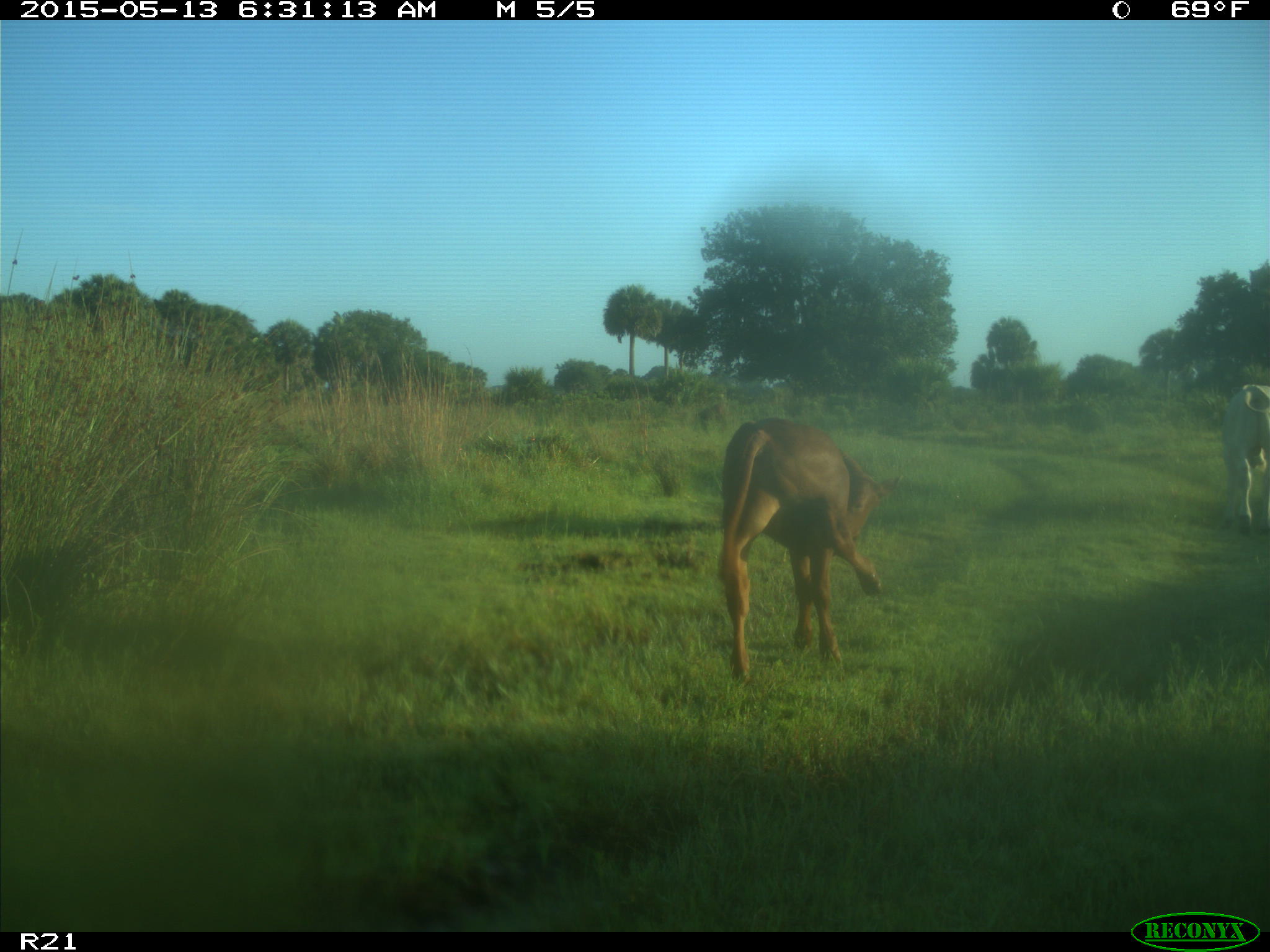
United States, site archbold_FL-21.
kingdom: Animalia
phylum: Chordata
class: Mammalia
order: Artiodactyla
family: Bovidae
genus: Bos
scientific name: Bos taurus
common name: domestic cow